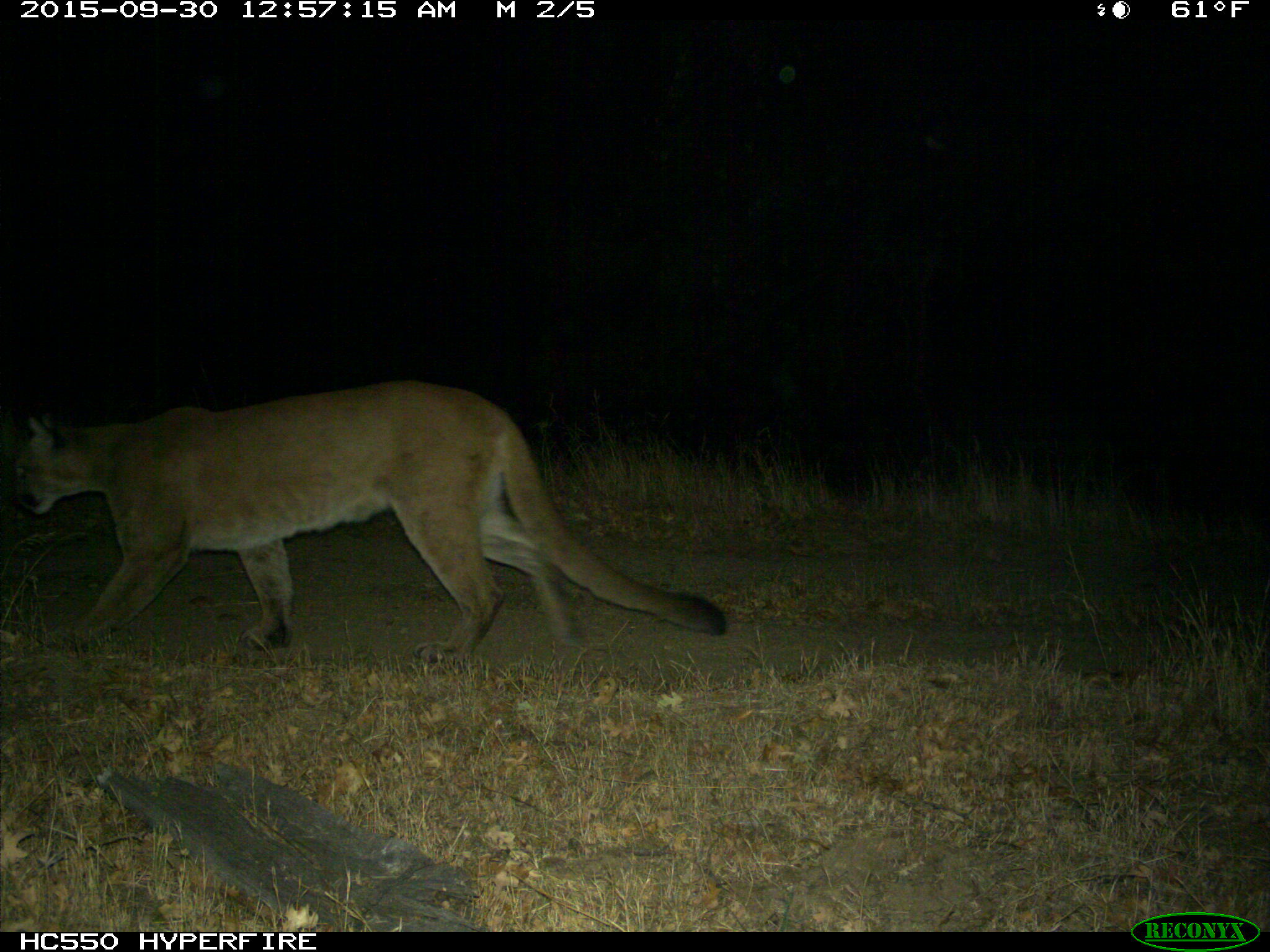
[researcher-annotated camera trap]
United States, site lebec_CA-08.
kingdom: Animalia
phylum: Chordata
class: Mammalia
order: Carnivora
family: Felidae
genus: Puma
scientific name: Puma concolor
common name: mountain lion